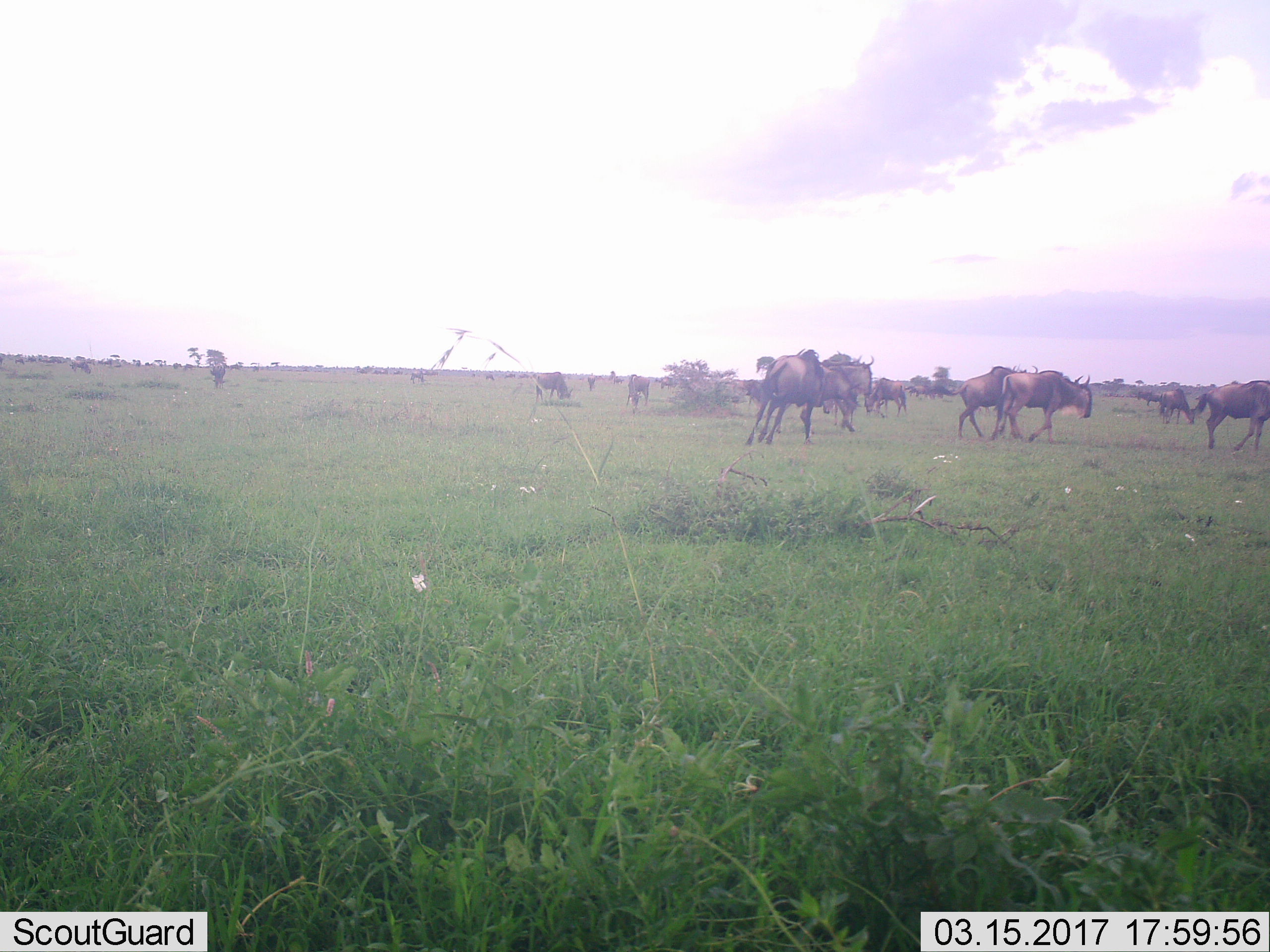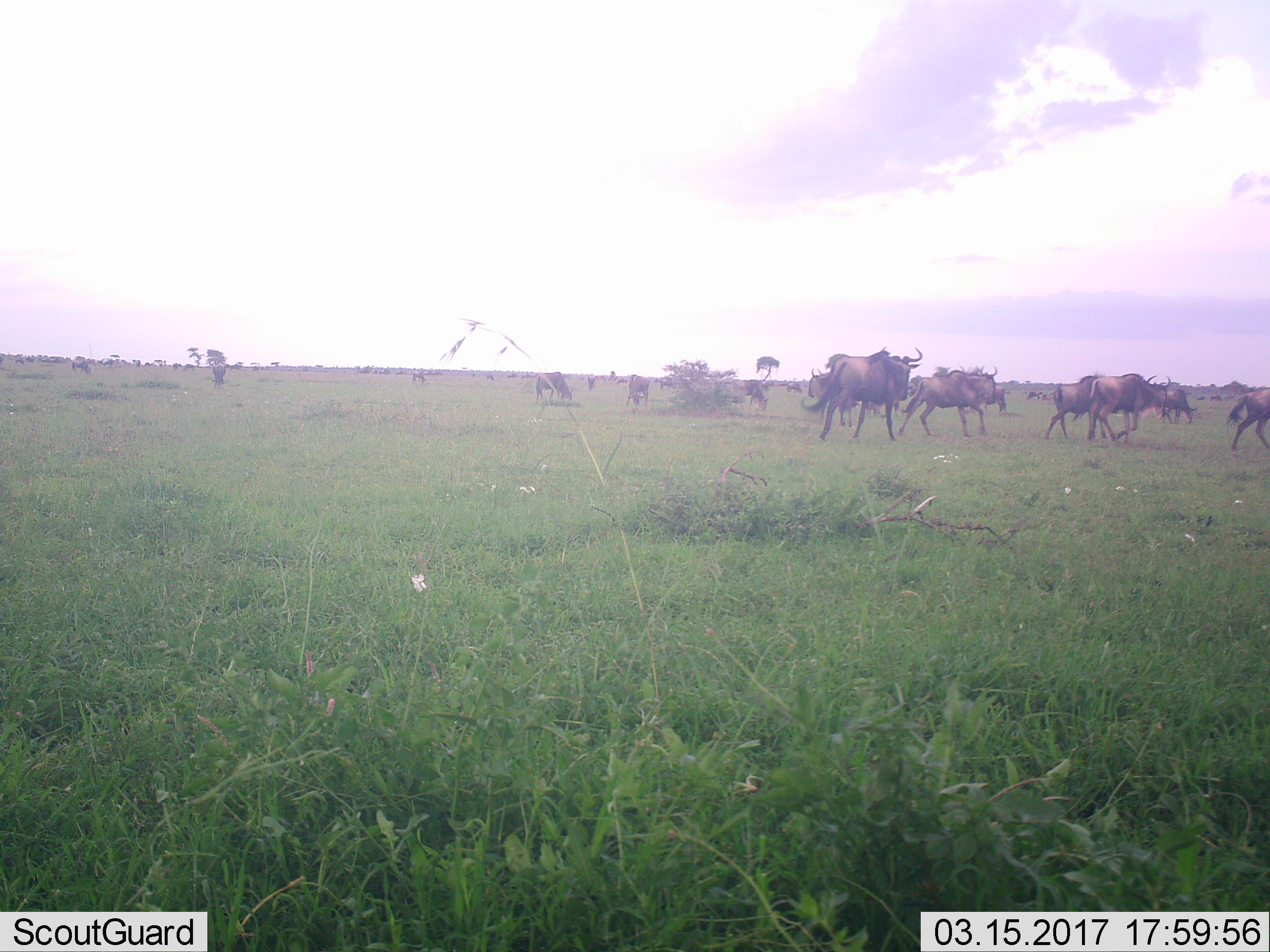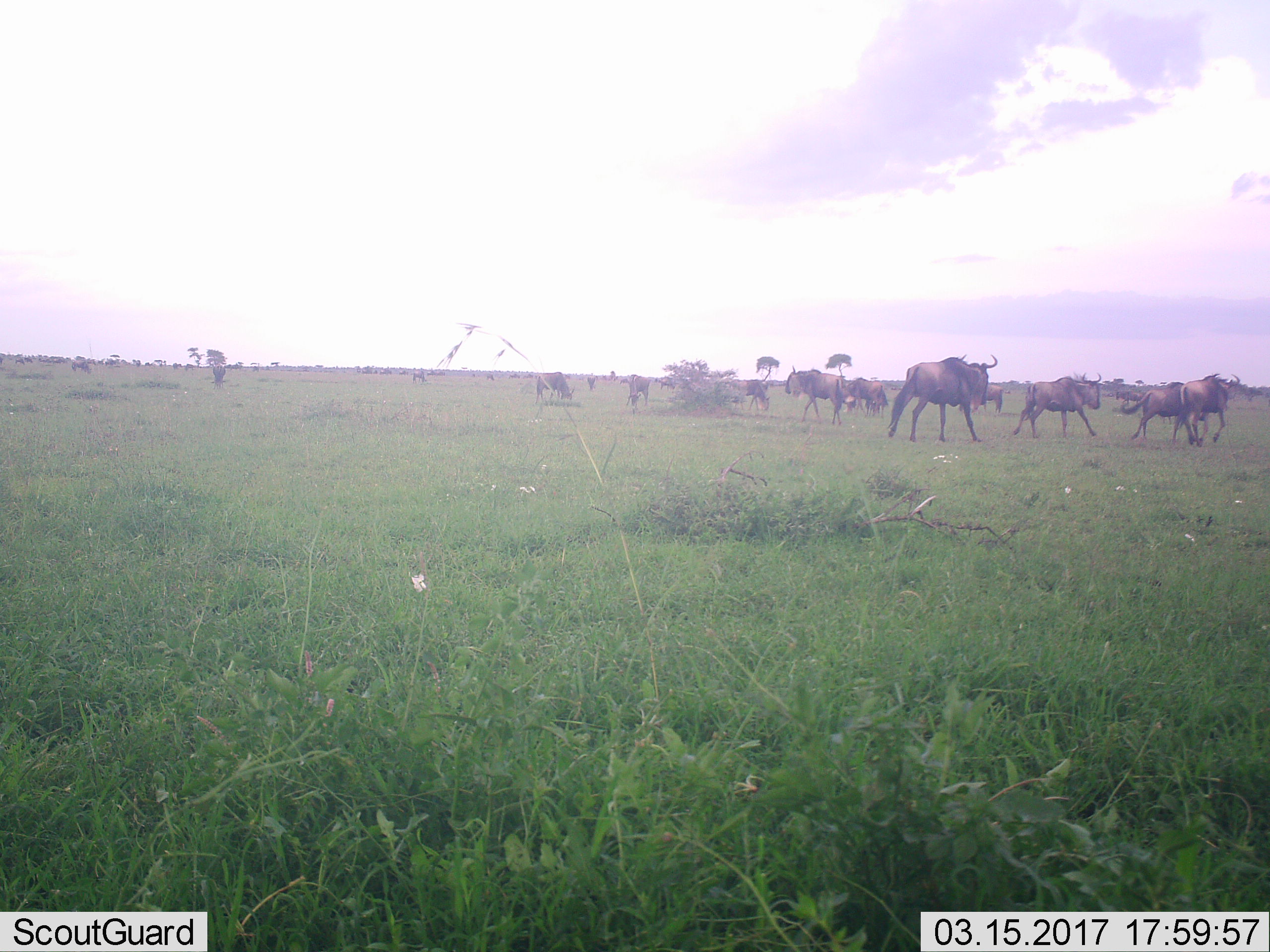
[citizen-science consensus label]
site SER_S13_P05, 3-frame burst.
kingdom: Animalia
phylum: Chordata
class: Mammalia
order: Artiodactyla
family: Bovidae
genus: Connochaetes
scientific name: Connochaetes taurinus taurinus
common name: blue wildebeest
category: wildebeestblue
Wildebeestblue (blue wildebeest) (Connochaetes taurinus taurinus), count 11-50. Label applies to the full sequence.